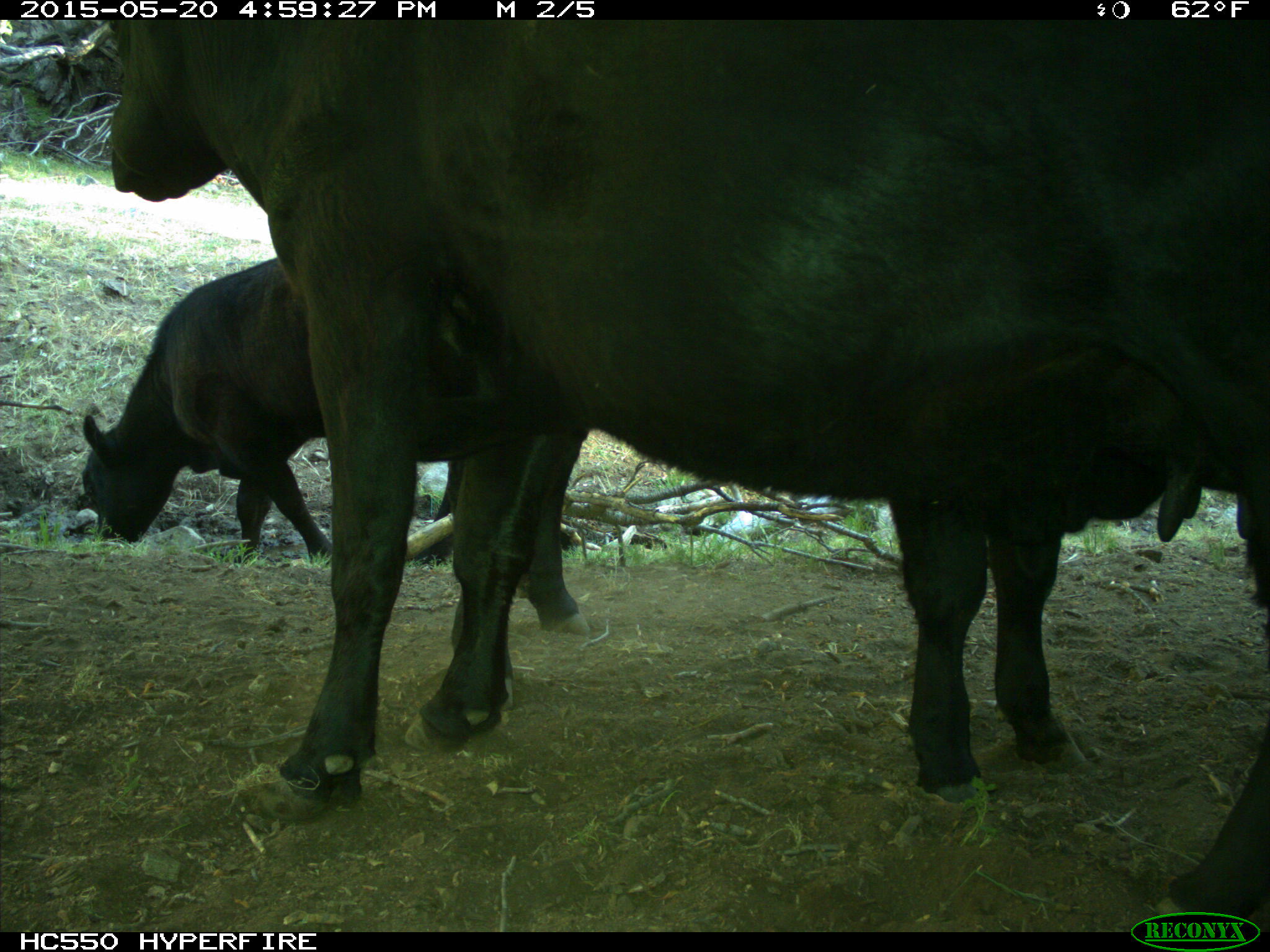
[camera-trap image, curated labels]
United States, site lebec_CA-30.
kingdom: Animalia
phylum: Chordata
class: Mammalia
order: Artiodactyla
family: Bovidae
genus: Bos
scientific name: Bos taurus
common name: domestic cow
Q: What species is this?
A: Bos taurus (domestic cow).